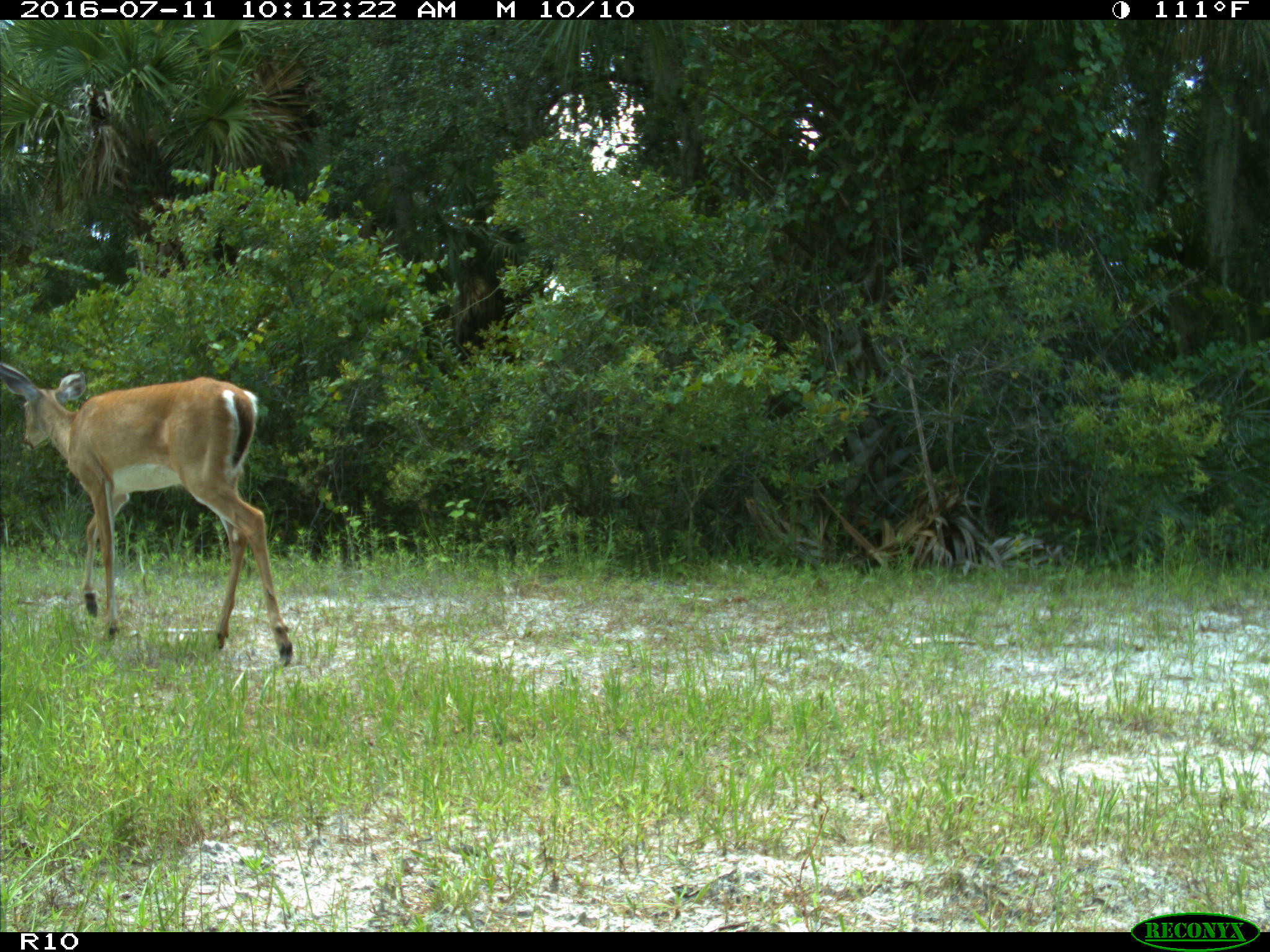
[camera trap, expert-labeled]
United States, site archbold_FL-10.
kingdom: Animalia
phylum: Chordata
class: Mammalia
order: Artiodactyla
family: Cervidae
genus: Odocoileus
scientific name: Odocoileus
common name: deer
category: unidentified deer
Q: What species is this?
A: Unidentified deer (deer) (Odocoileus).